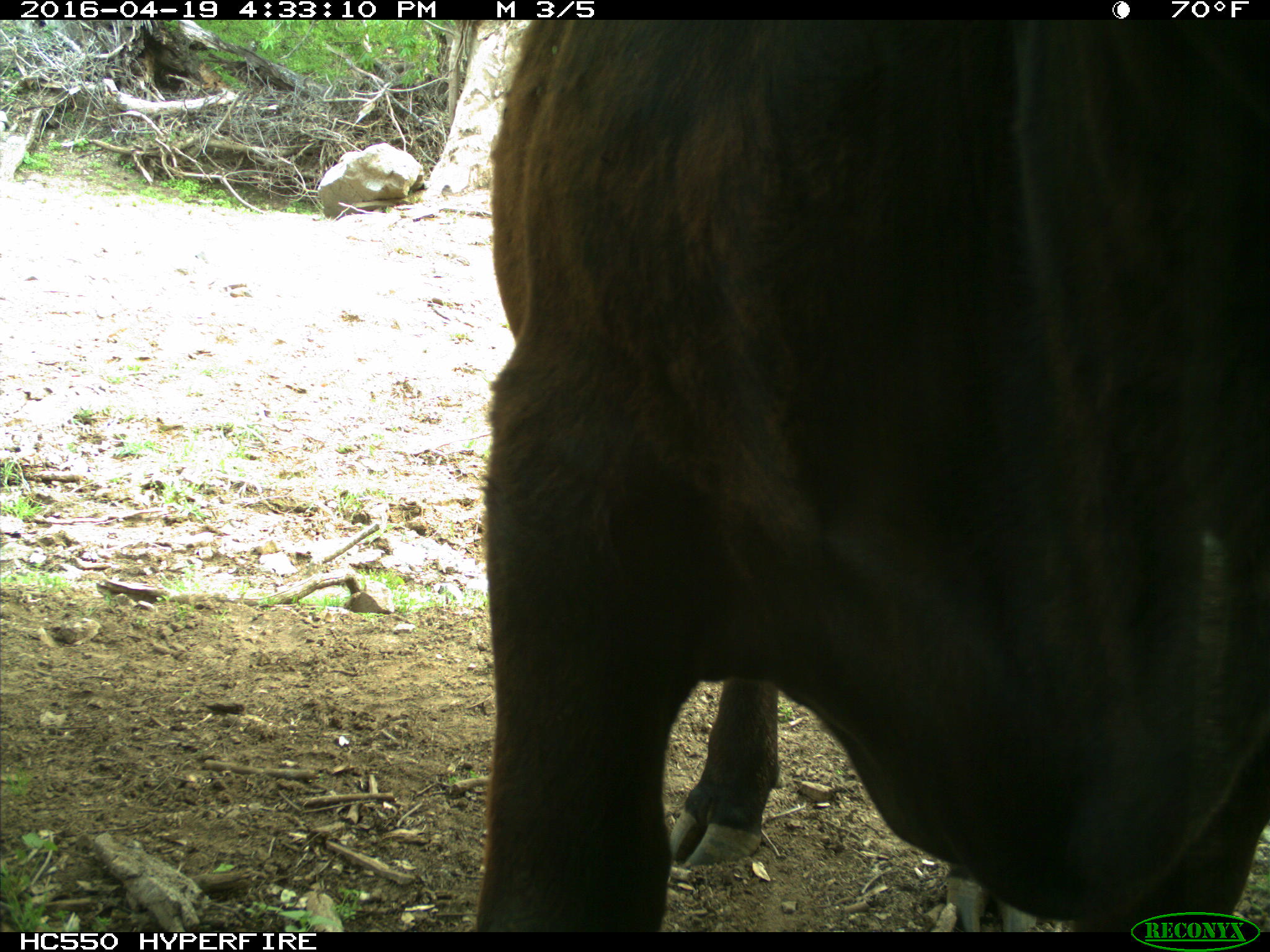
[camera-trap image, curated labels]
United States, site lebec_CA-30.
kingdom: Animalia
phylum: Chordata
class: Mammalia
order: Artiodactyla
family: Bovidae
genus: Bos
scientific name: Bos taurus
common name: domestic cow